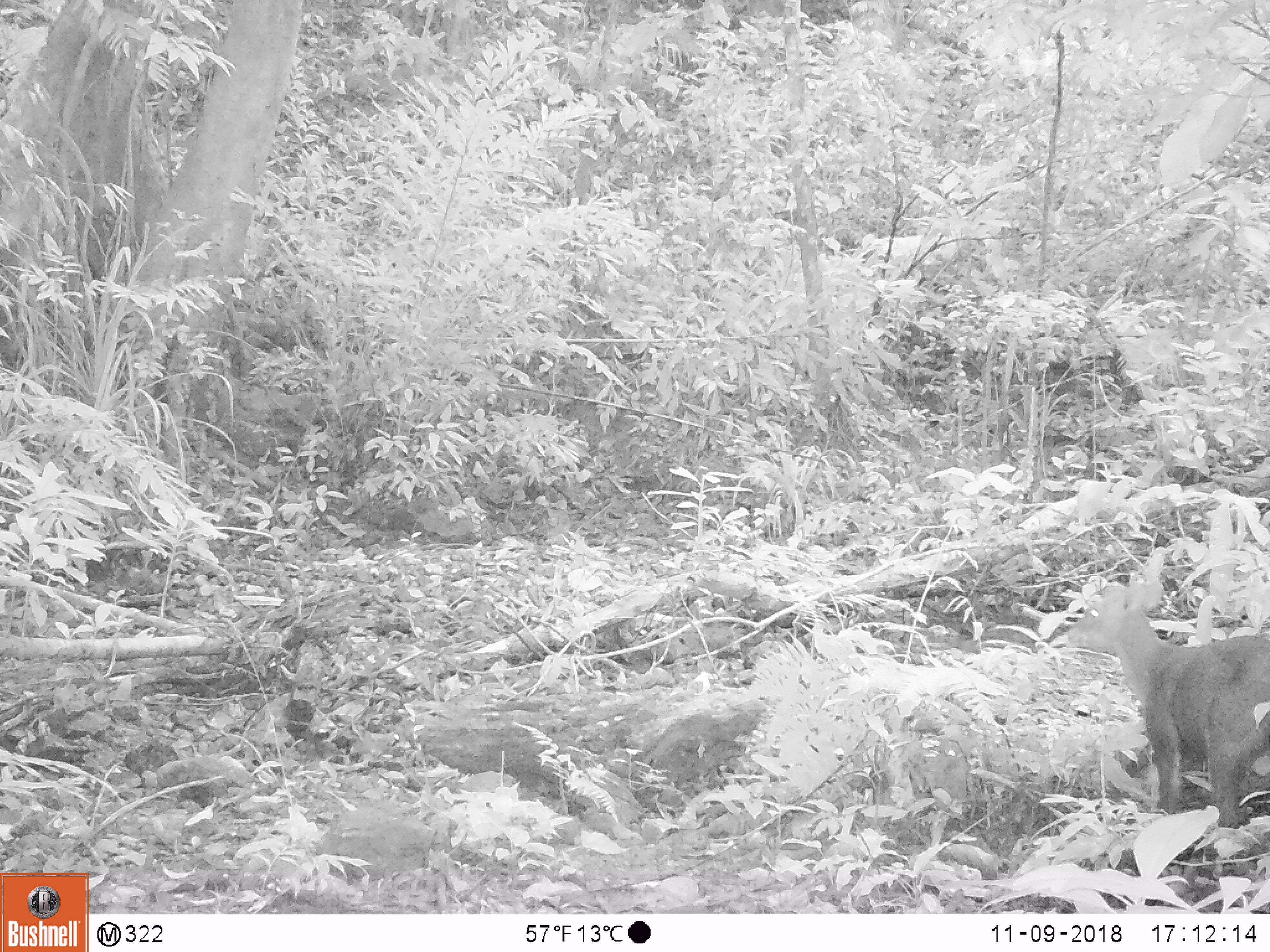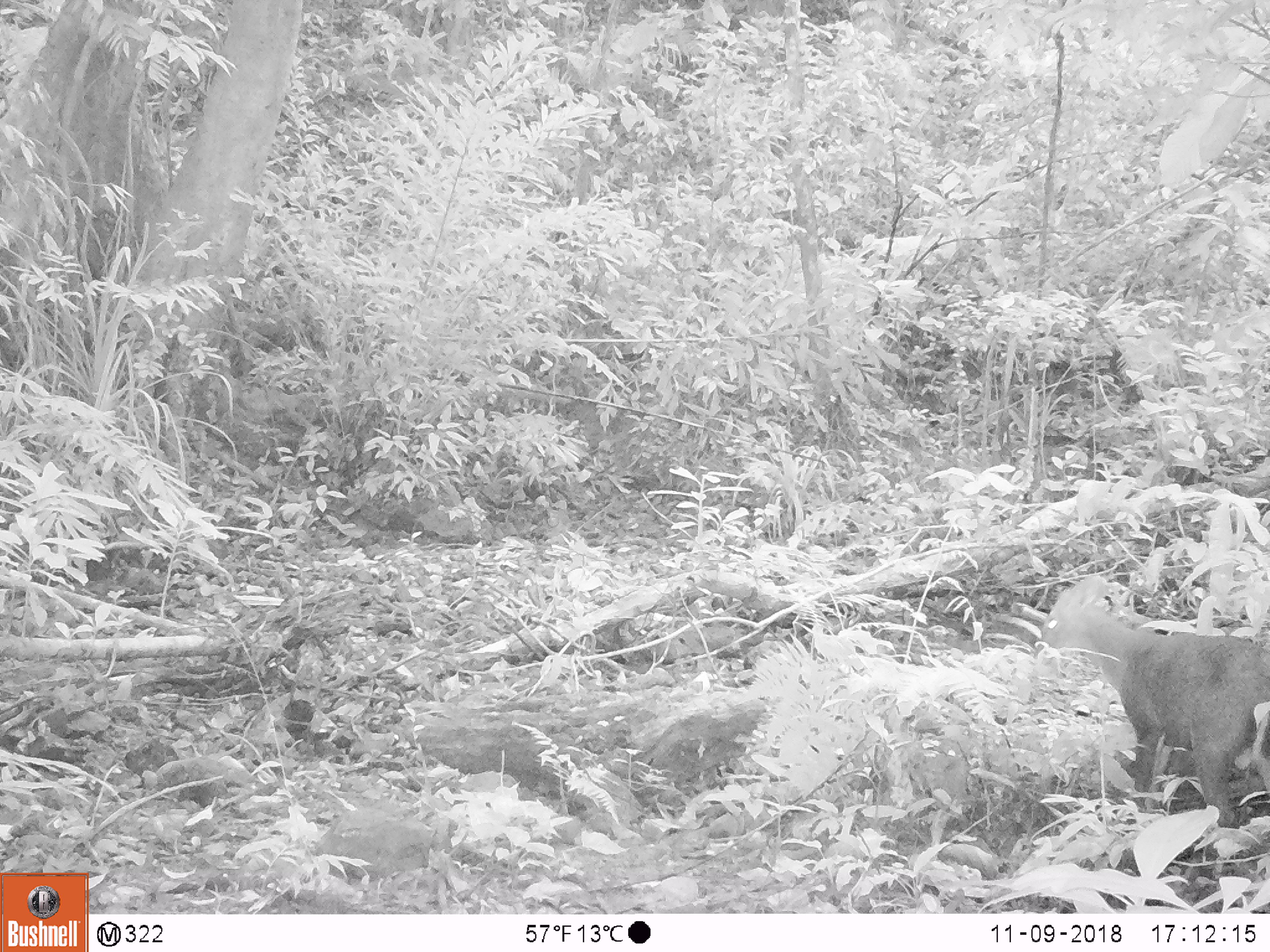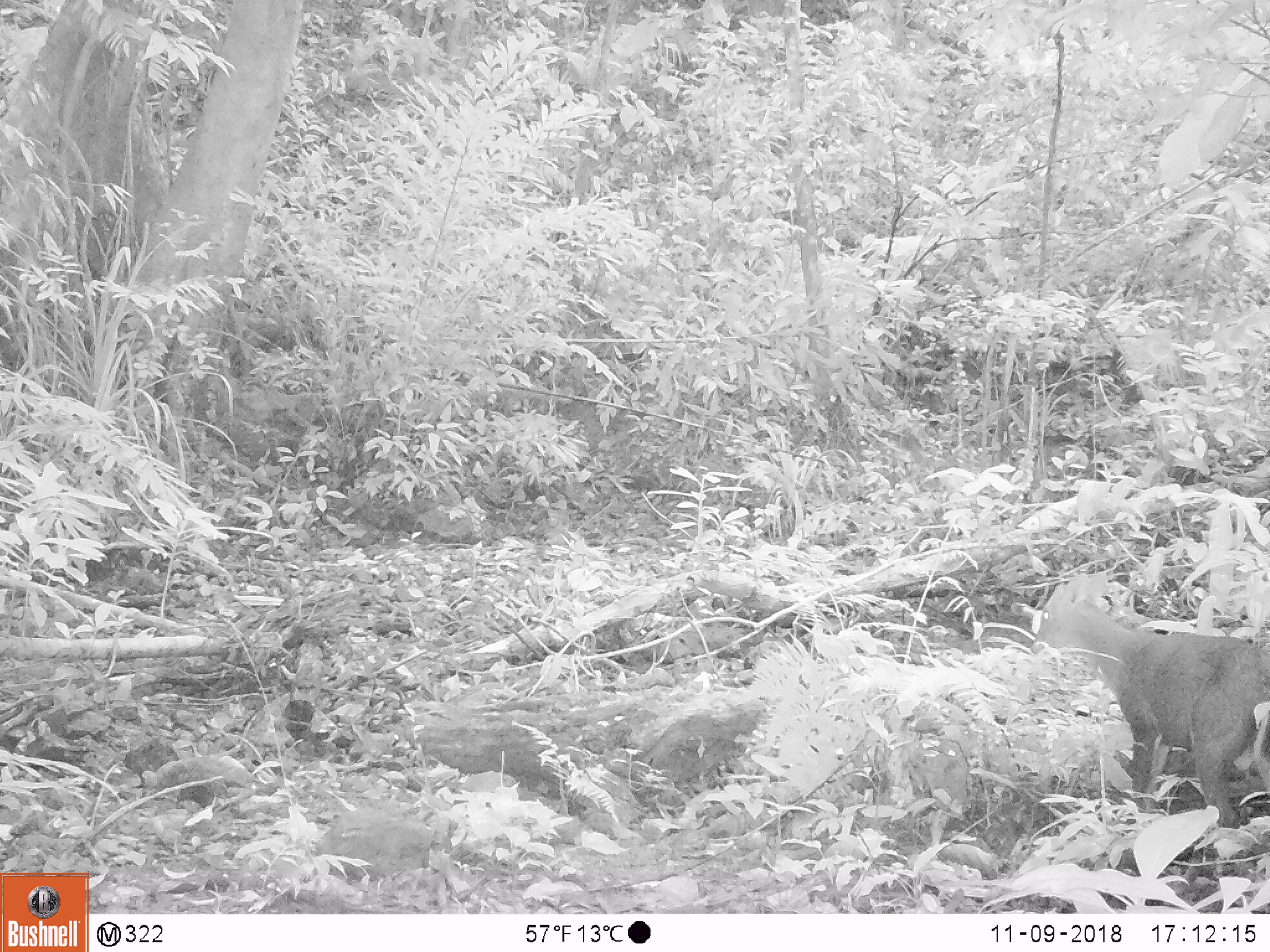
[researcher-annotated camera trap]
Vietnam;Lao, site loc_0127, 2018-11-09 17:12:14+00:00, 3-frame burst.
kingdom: Animalia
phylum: Chordata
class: Mammalia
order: Artiodactyla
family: Cervidae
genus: Muntiacus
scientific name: Muntiacus rooseveltorum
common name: roosevelt's muntjac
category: roosevelts muntjac group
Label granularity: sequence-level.